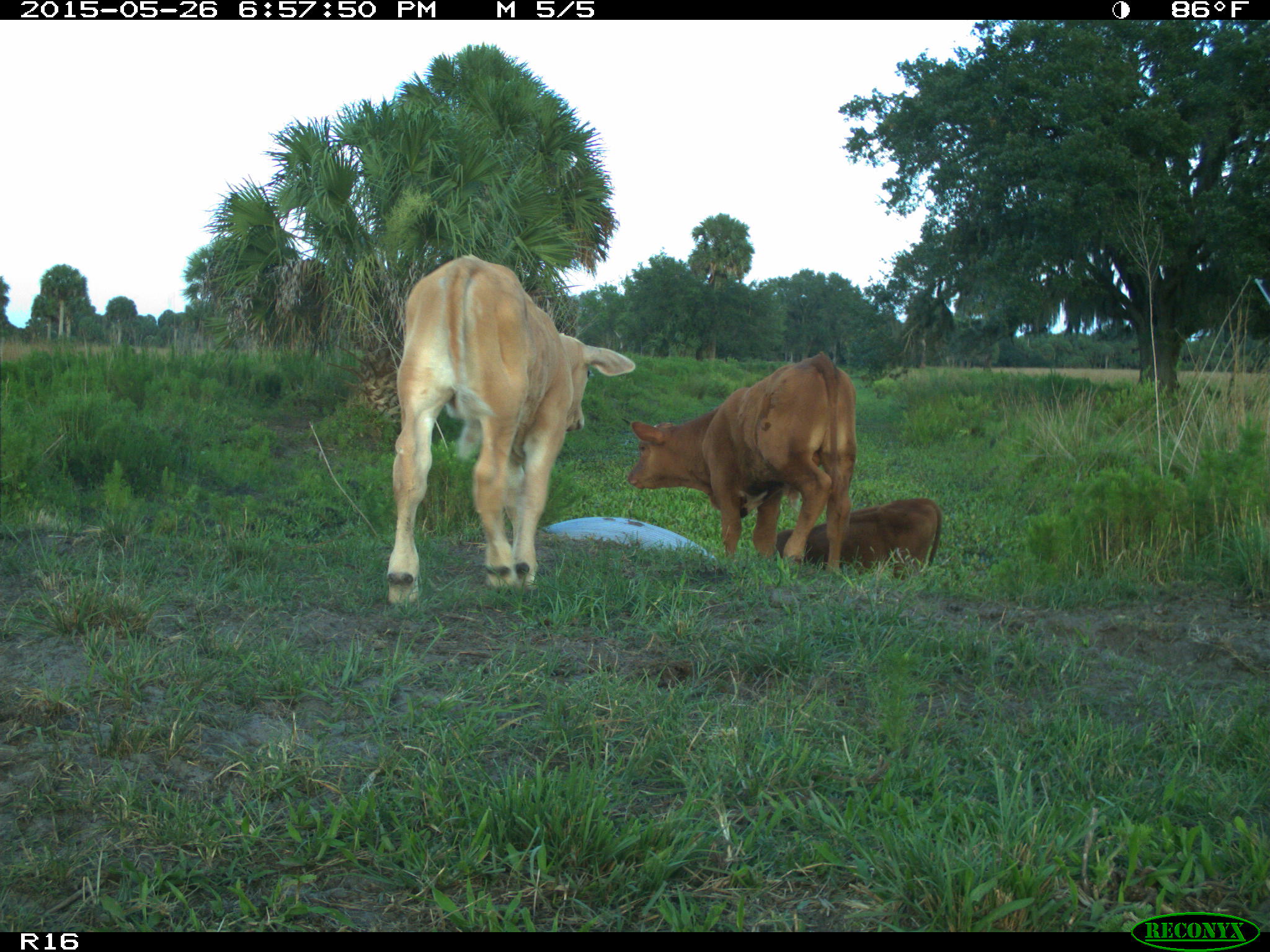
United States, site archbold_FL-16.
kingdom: Animalia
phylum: Chordata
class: Mammalia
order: Artiodactyla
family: Bovidae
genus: Bos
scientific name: Bos taurus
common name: domestic cow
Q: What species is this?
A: Bos taurus (domestic cow).